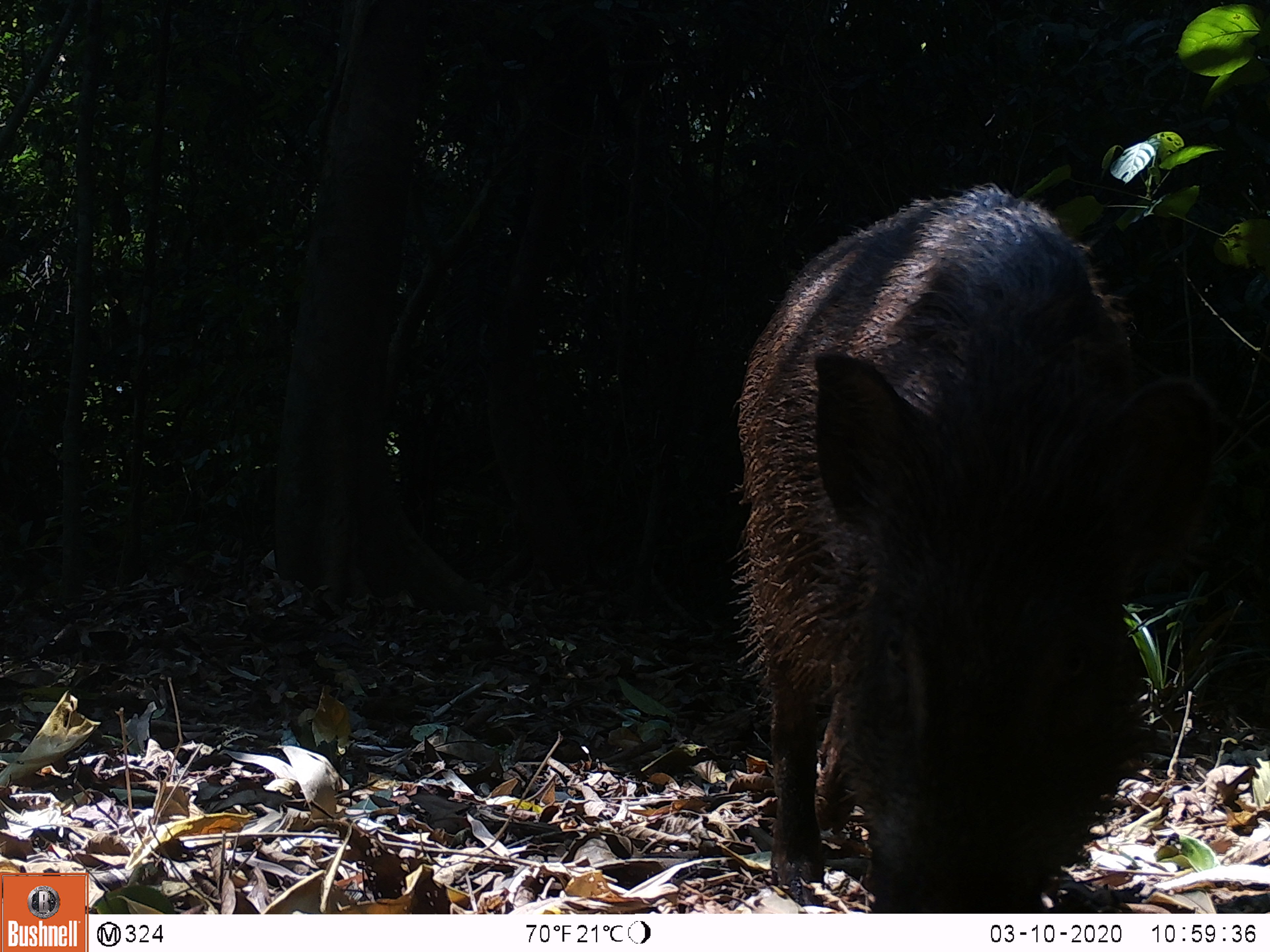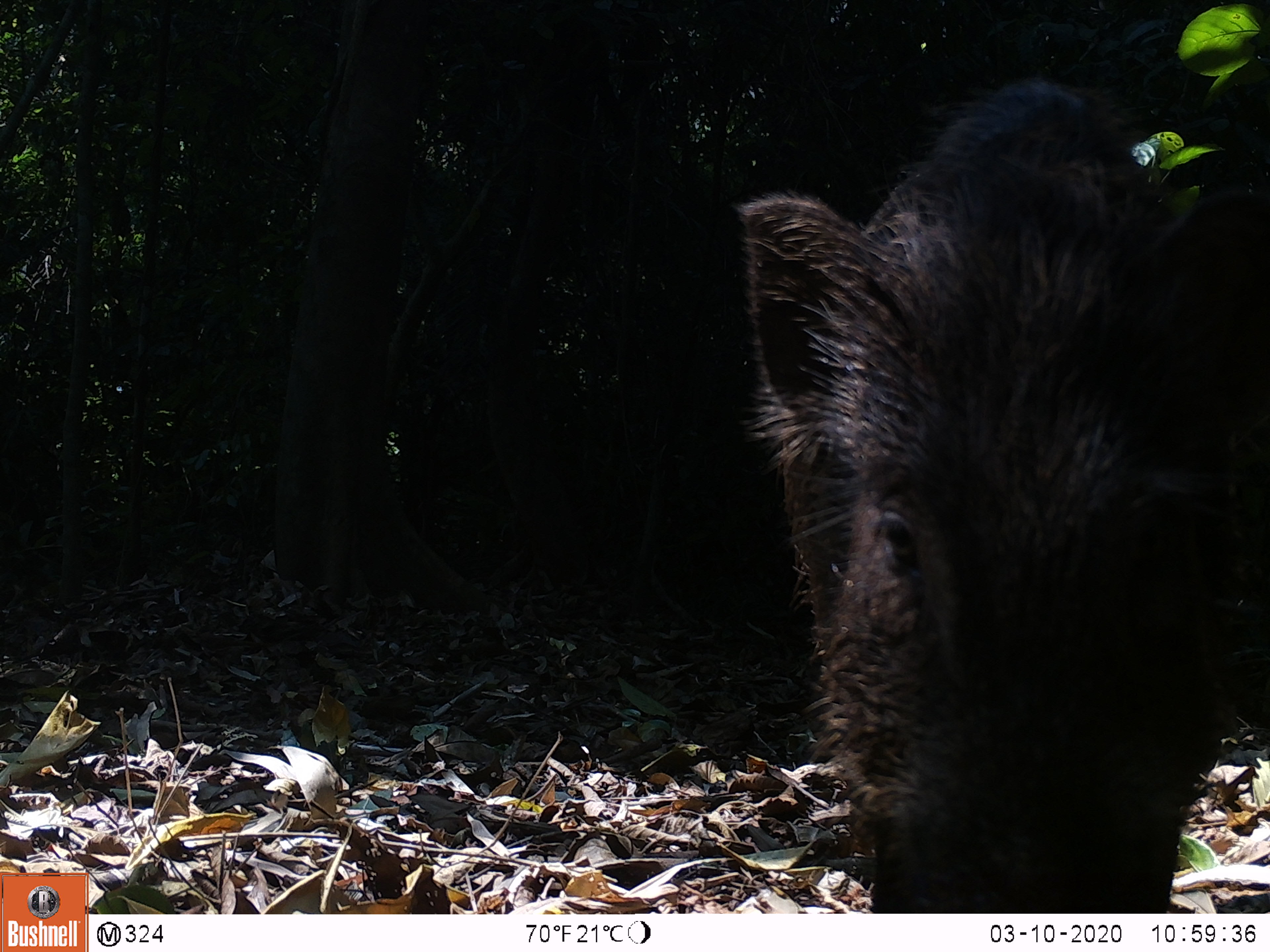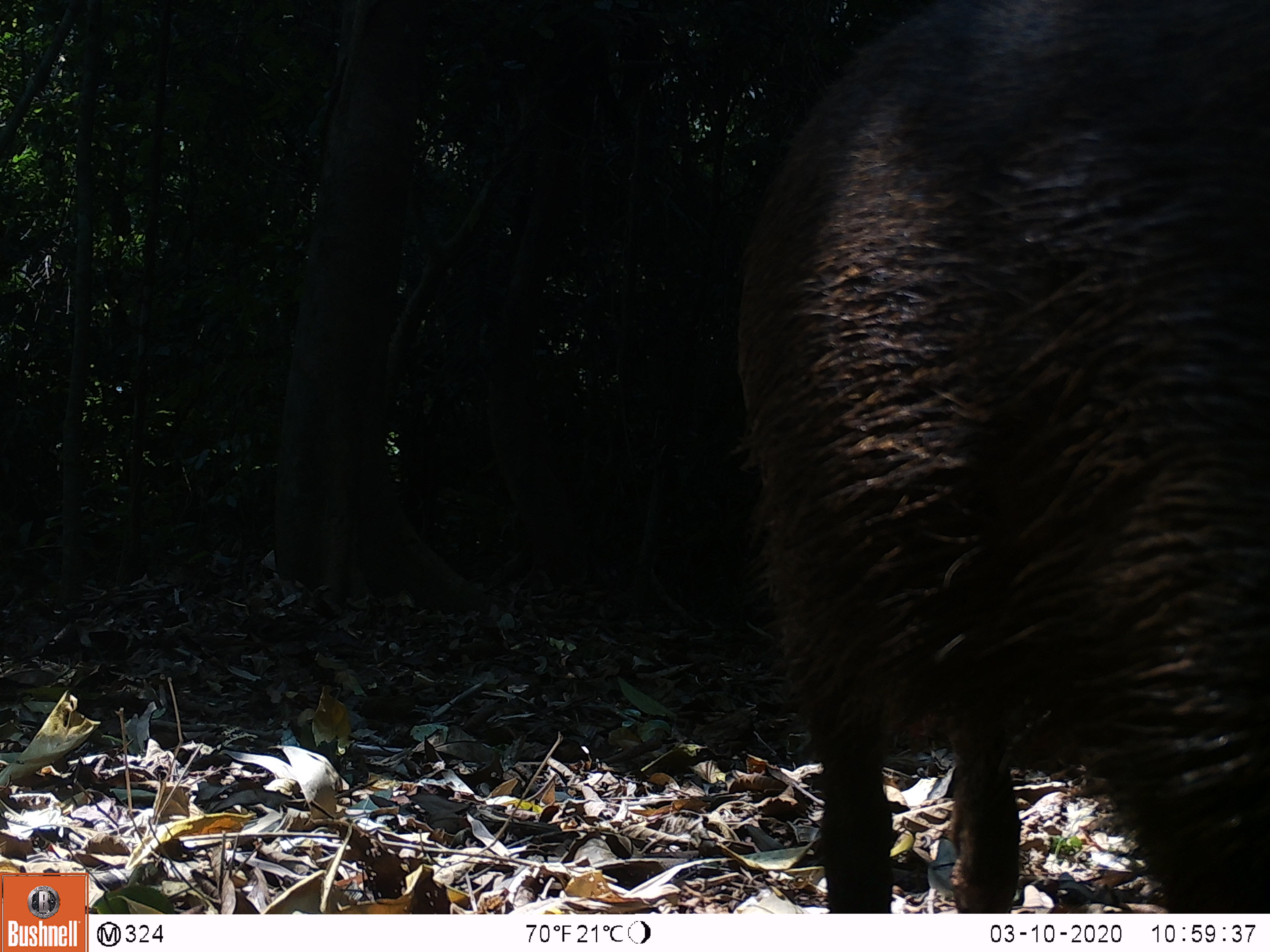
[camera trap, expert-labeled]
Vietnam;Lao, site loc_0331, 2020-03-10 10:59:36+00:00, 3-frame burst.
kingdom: Animalia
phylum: Chordata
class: Mammalia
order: Artiodactyla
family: Suidae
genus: Sus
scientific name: Sus scrofa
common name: eurasian wild pig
Eurasian wild pig (Sus scrofa). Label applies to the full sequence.